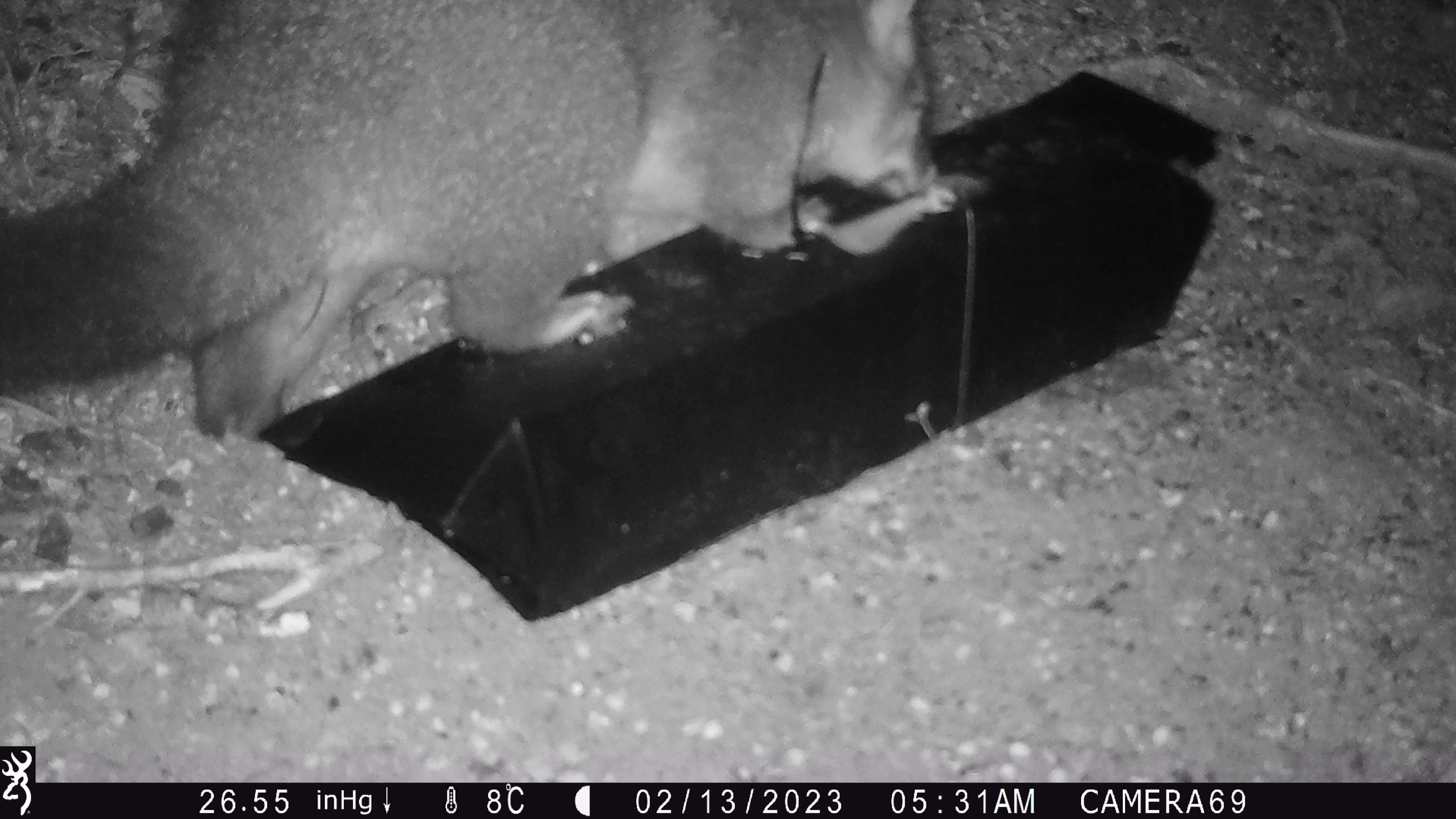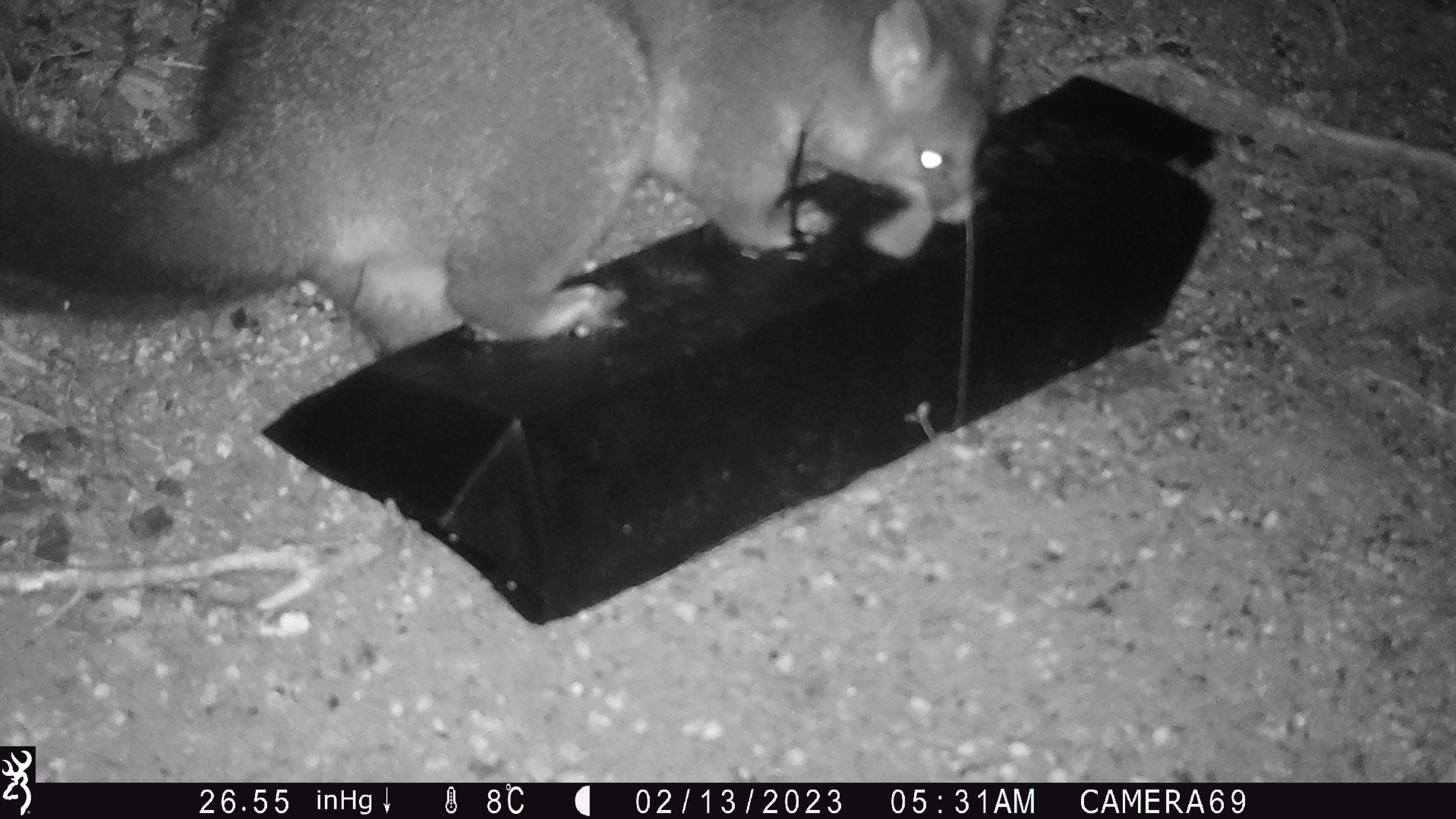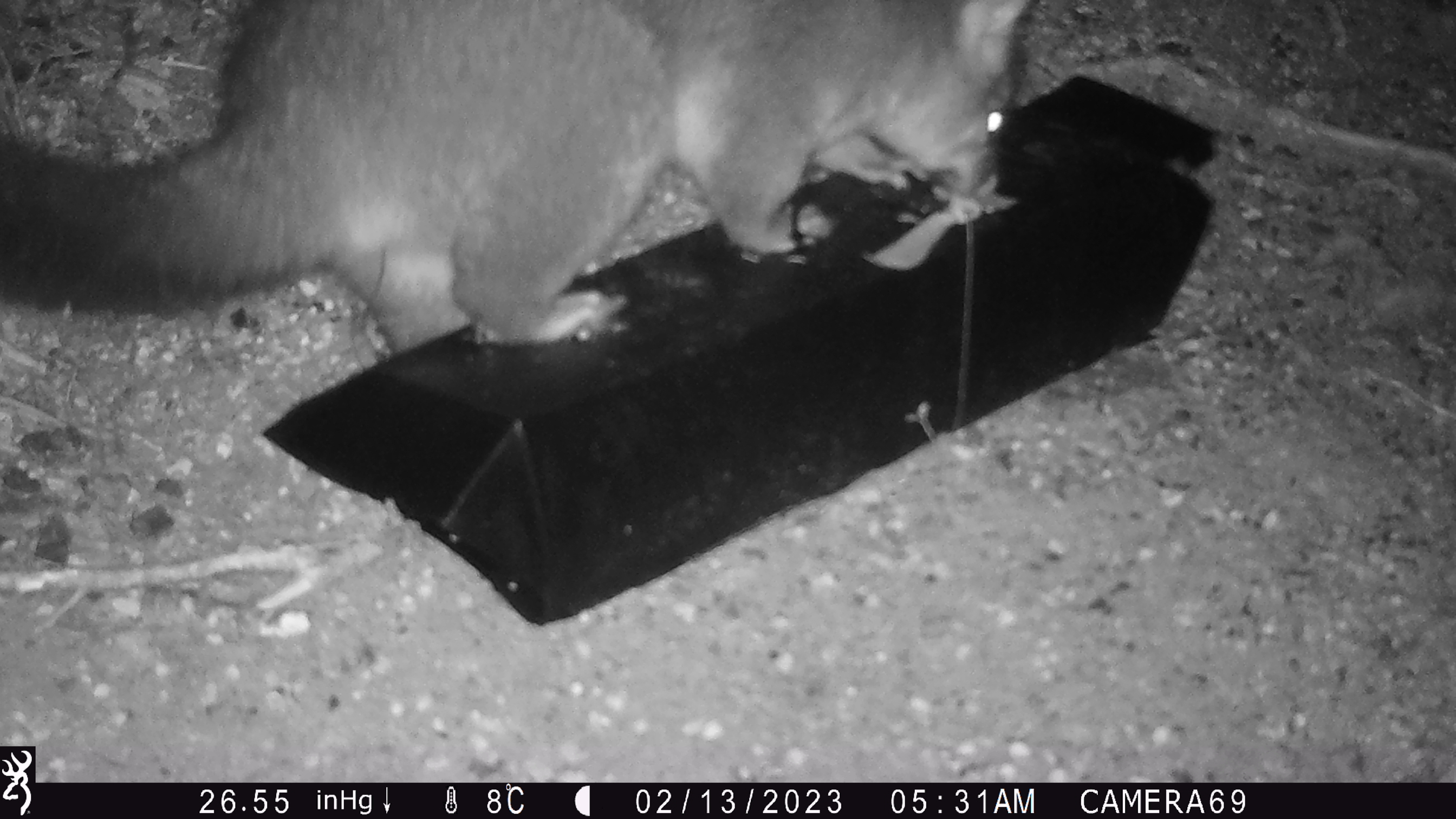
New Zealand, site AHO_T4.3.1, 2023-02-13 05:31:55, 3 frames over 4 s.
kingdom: Animalia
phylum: Chordata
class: Mammalia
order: Carnivora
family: Mustelidae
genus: Mustela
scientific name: Mustela erminea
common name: stoat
Stoat (Mustela erminea).